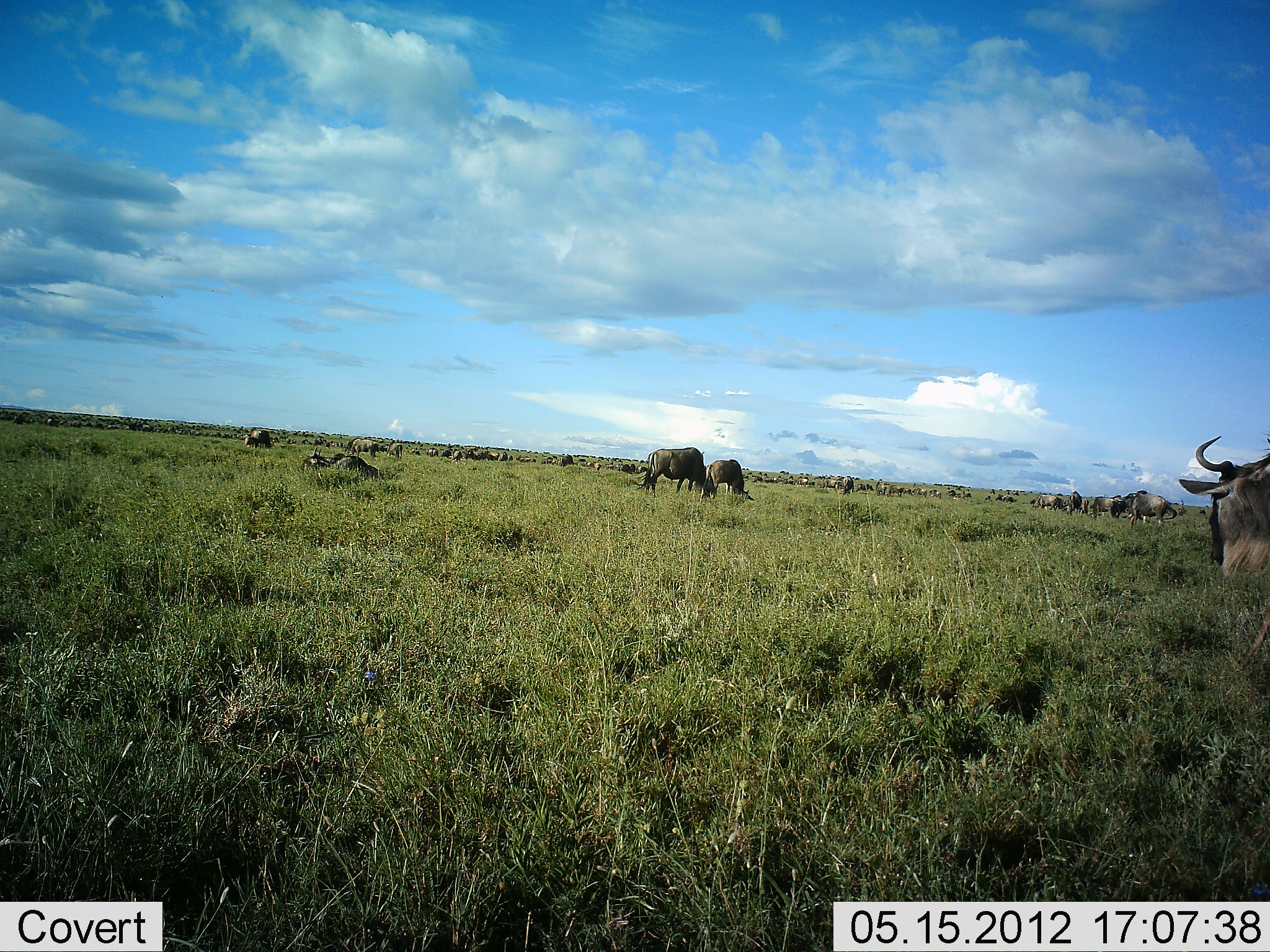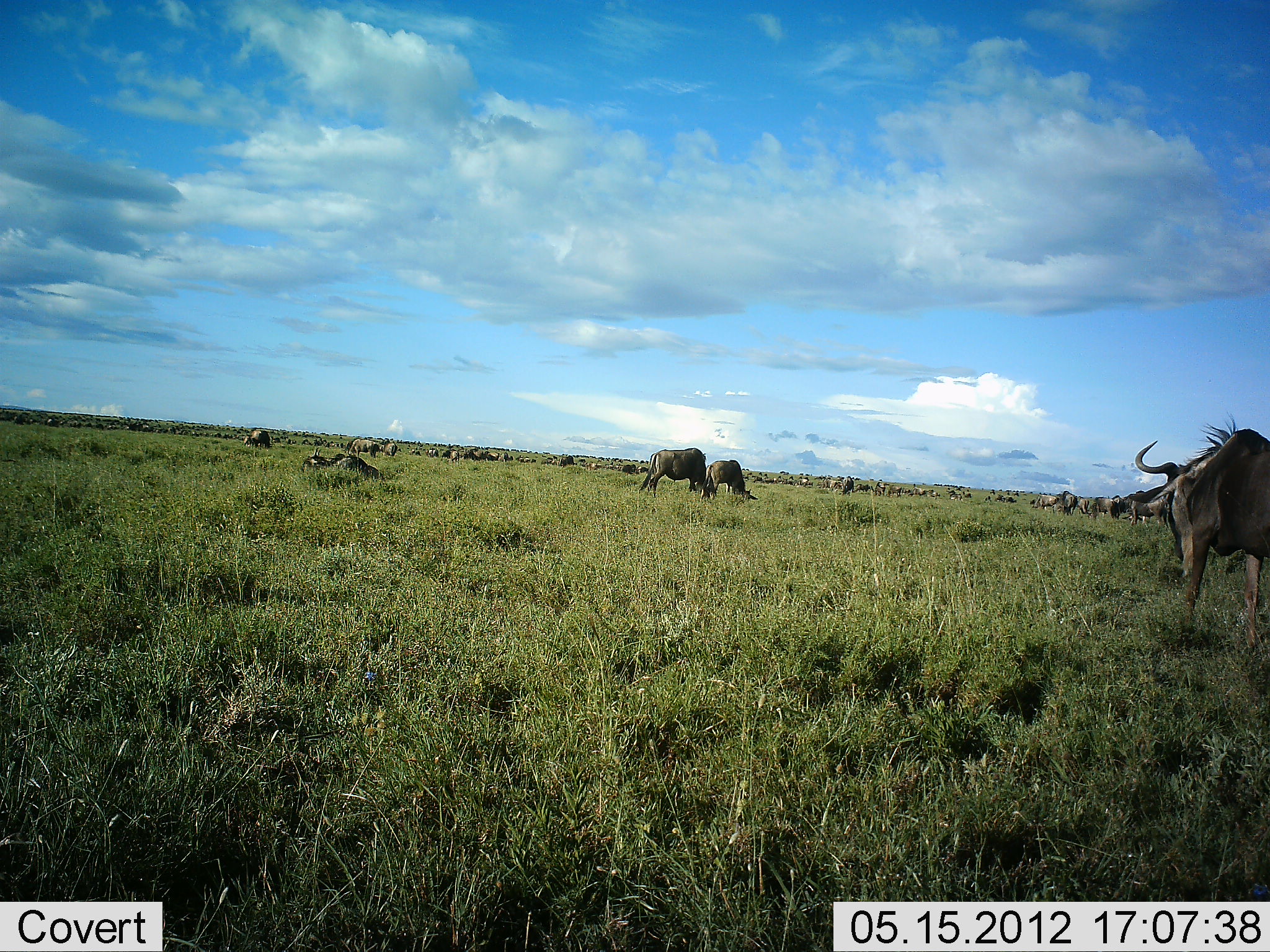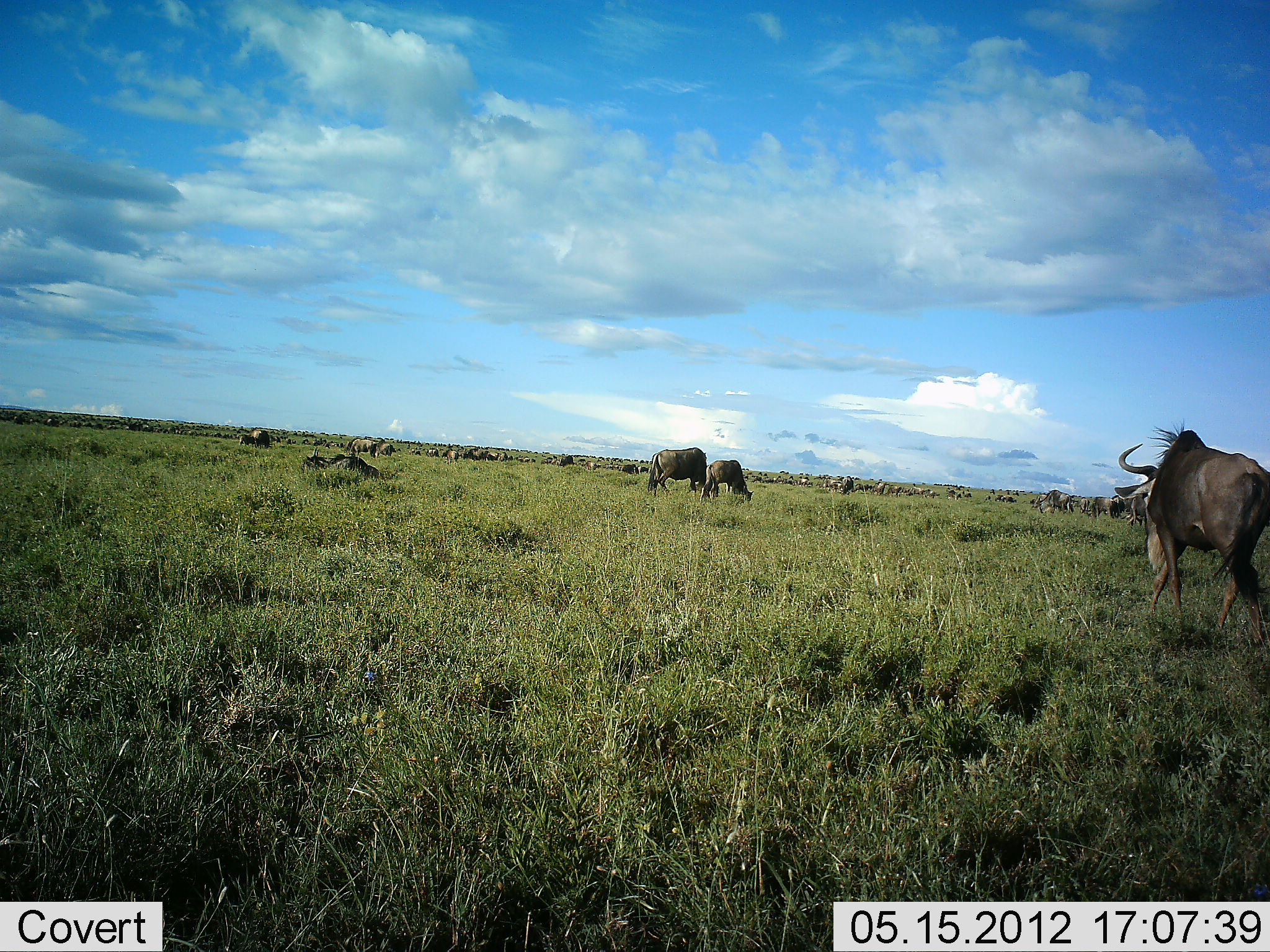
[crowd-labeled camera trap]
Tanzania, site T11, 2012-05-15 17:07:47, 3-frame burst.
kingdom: Animalia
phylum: Chordata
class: Mammalia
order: Artiodactyla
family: Bovidae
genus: Connochaetes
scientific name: Connochaetes taurinus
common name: blue wildebeest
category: wildebeest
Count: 11-50.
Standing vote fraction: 80%.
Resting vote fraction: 40%.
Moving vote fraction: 80%.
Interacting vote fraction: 0%.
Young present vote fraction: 0%.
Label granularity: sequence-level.